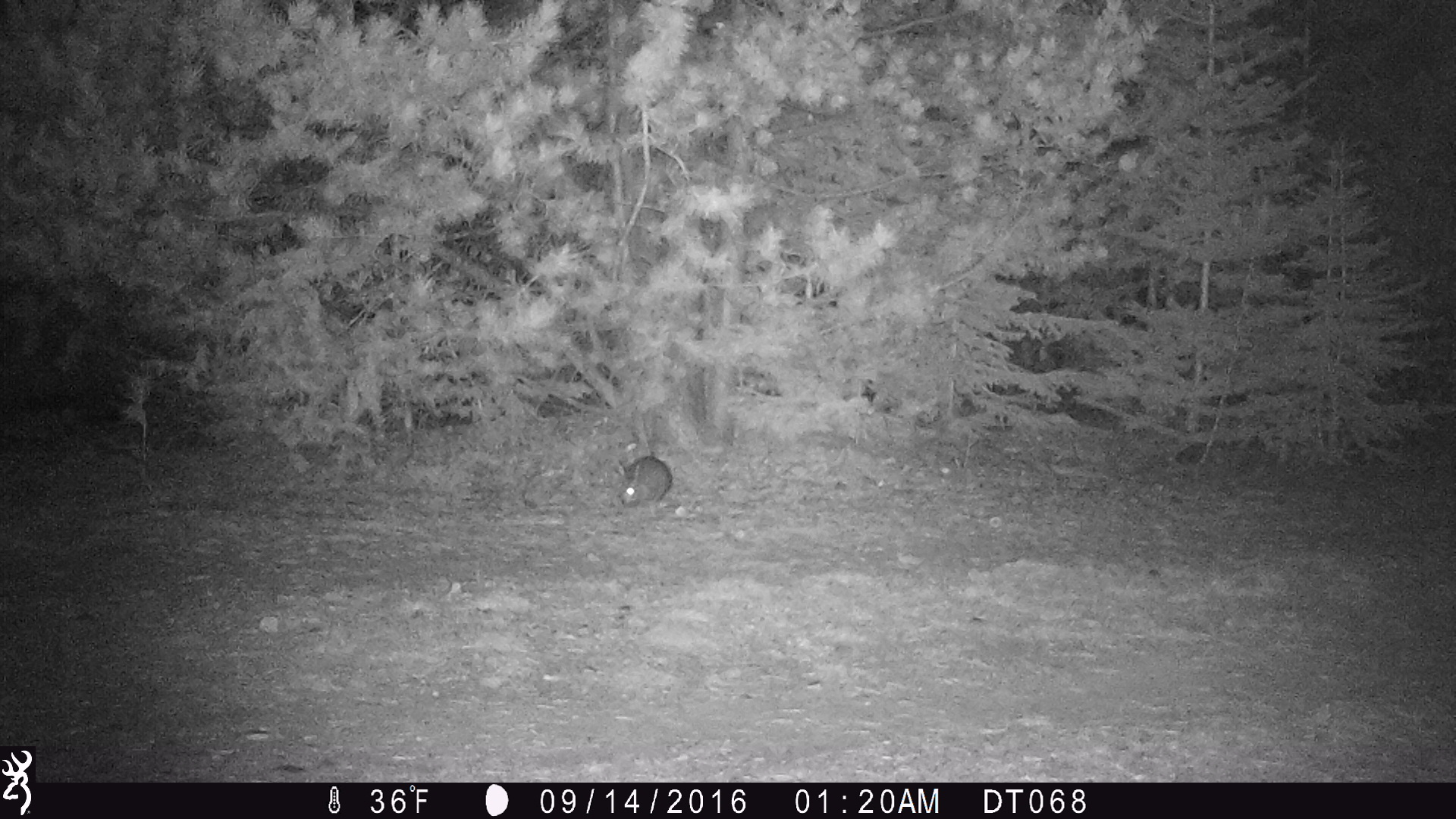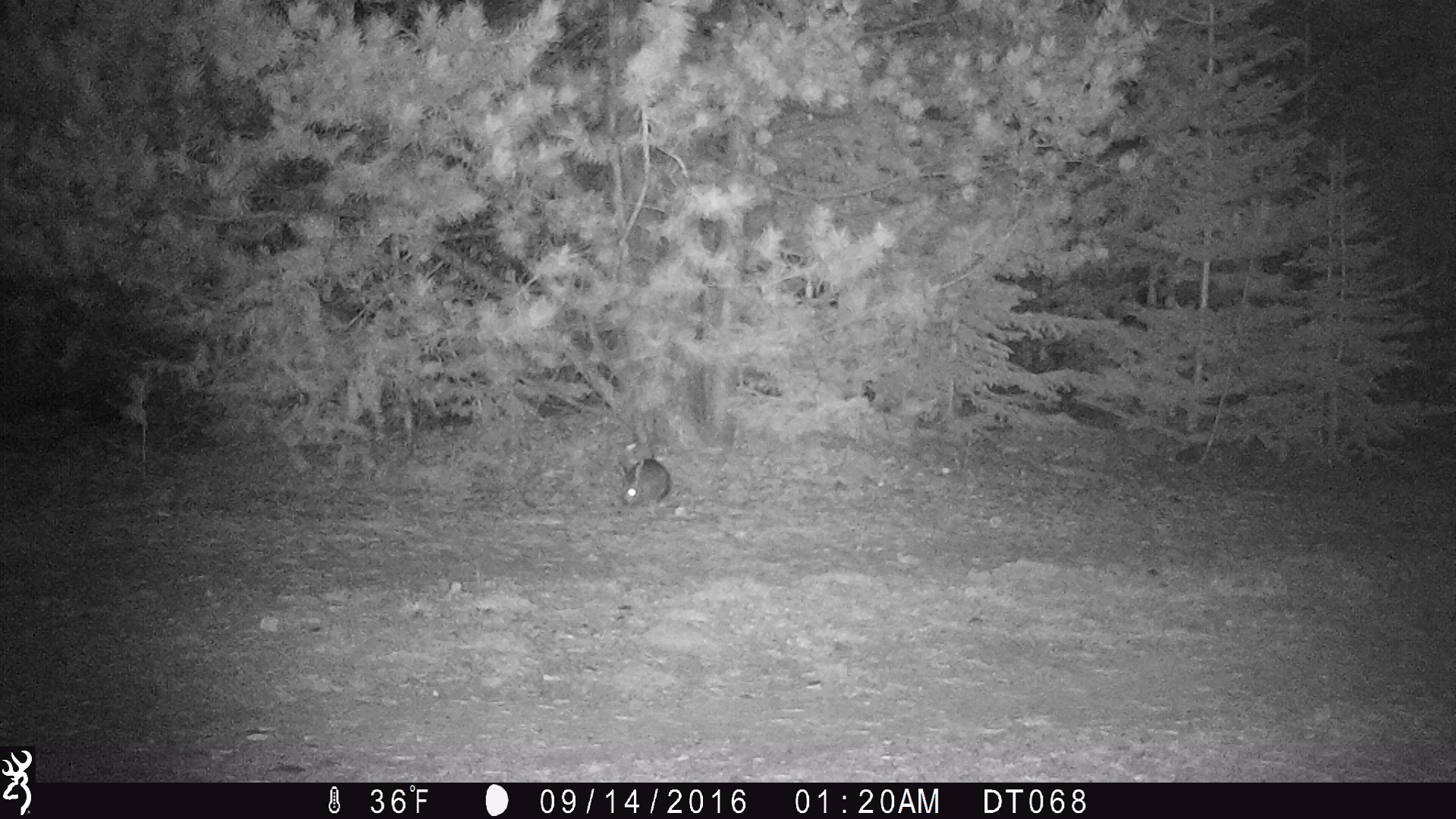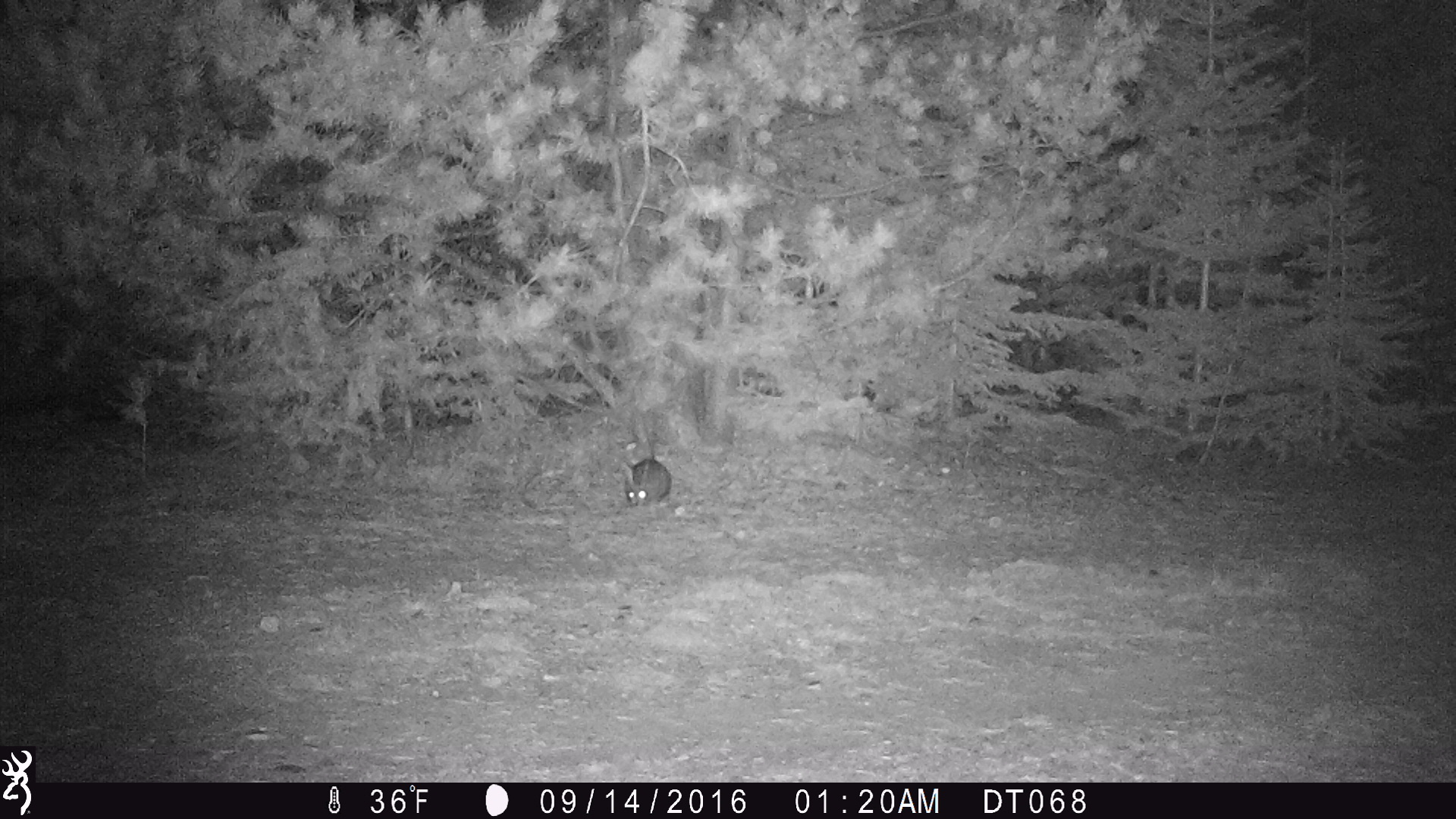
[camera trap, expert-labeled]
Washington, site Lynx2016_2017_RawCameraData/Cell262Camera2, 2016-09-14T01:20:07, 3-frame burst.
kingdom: Animalia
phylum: Chordata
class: Mammalia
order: Lagomorpha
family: Leporidae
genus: Lepus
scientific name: Lepus americanus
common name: snowshoe hare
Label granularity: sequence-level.